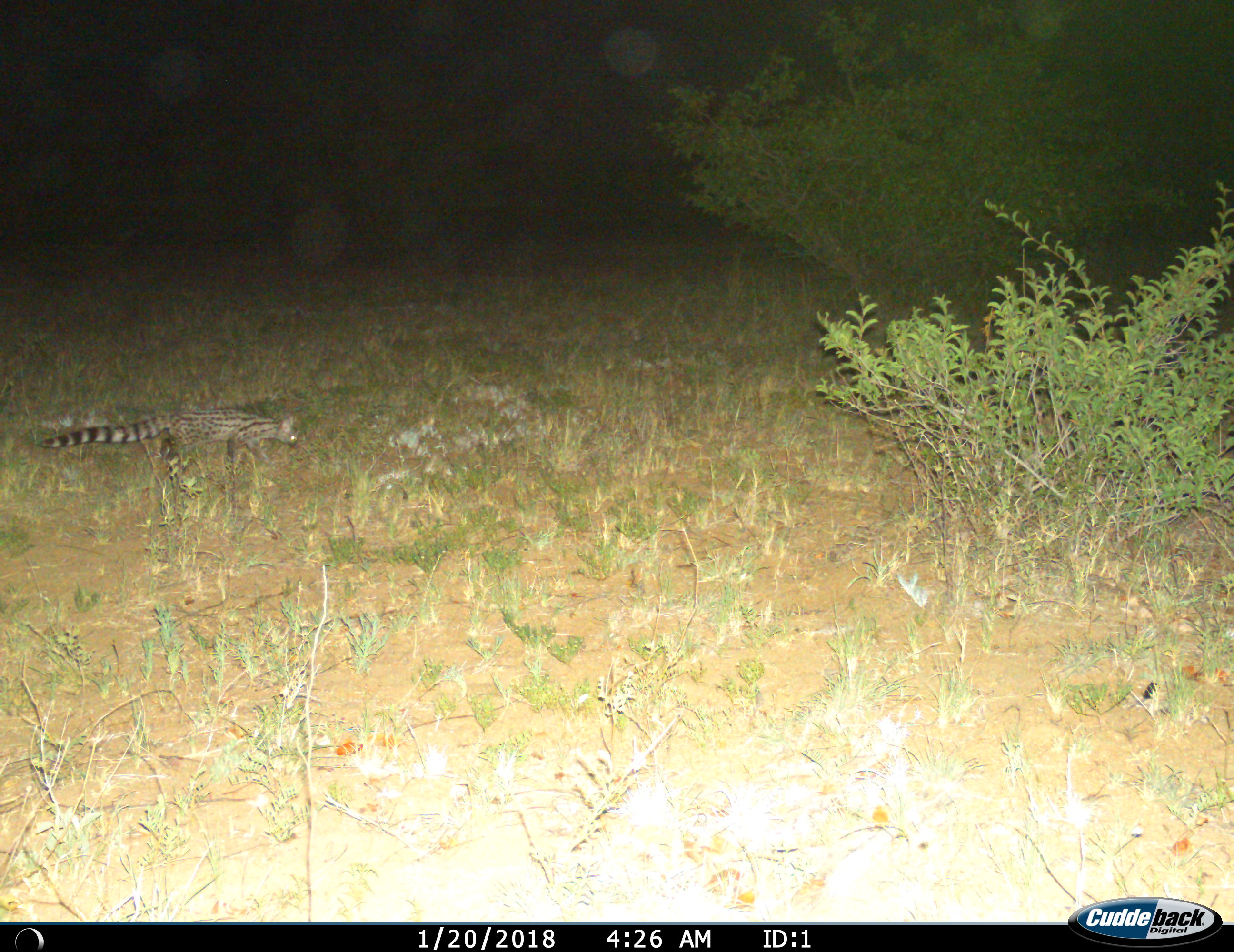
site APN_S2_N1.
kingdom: Animalia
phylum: Chordata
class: Mammalia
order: Carnivora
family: Viverridae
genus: Genetta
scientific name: Genetta genetta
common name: small-spotted genet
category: genetcommonsmallspotted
Genetcommonsmallspotted (small-spotted genet) (Genetta genetta), count 1. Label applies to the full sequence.